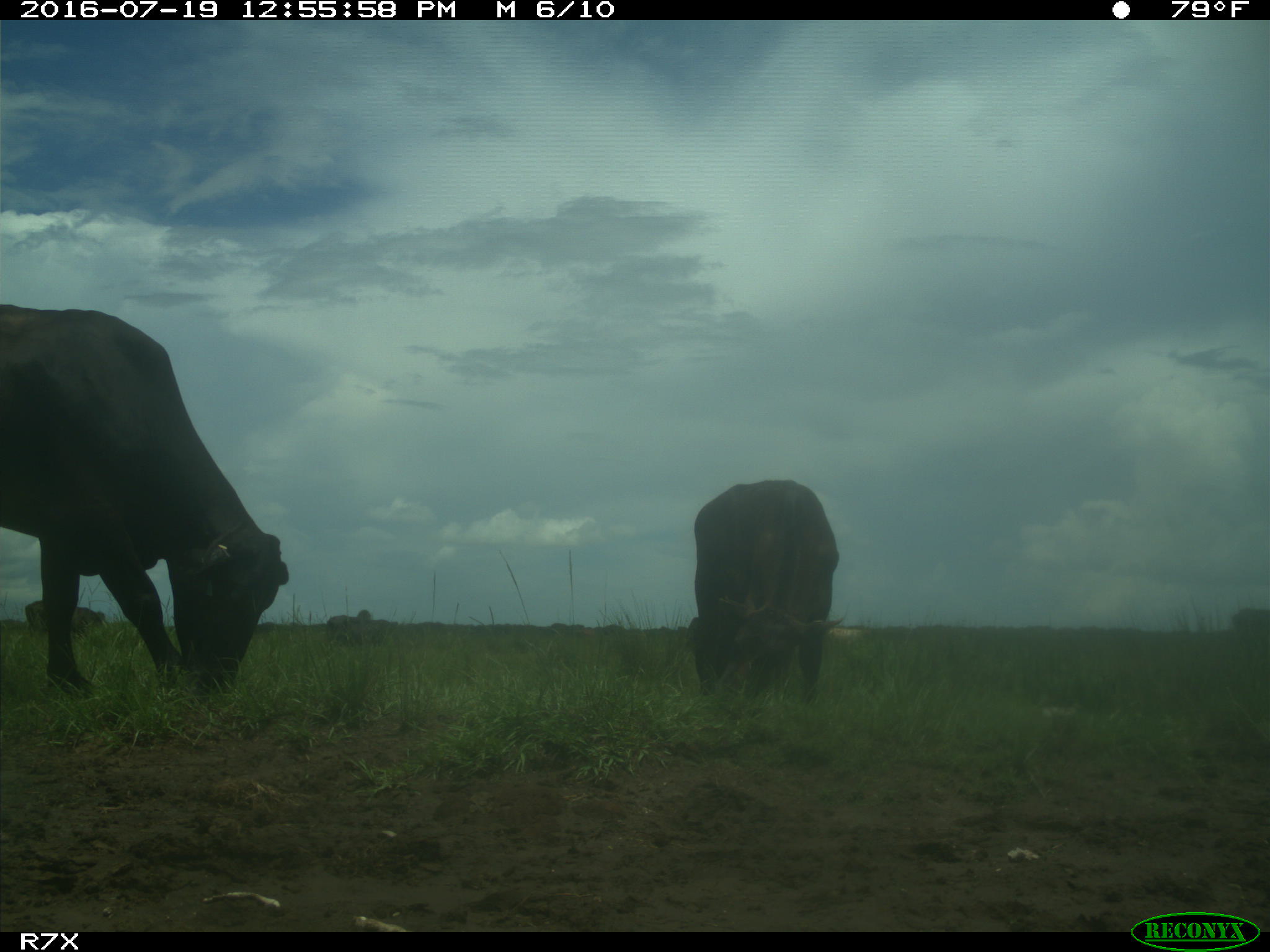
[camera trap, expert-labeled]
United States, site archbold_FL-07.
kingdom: Animalia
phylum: Chordata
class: Mammalia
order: Artiodactyla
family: Bovidae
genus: Bos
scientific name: Bos taurus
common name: domestic cow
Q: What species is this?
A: Bos taurus (domestic cow).